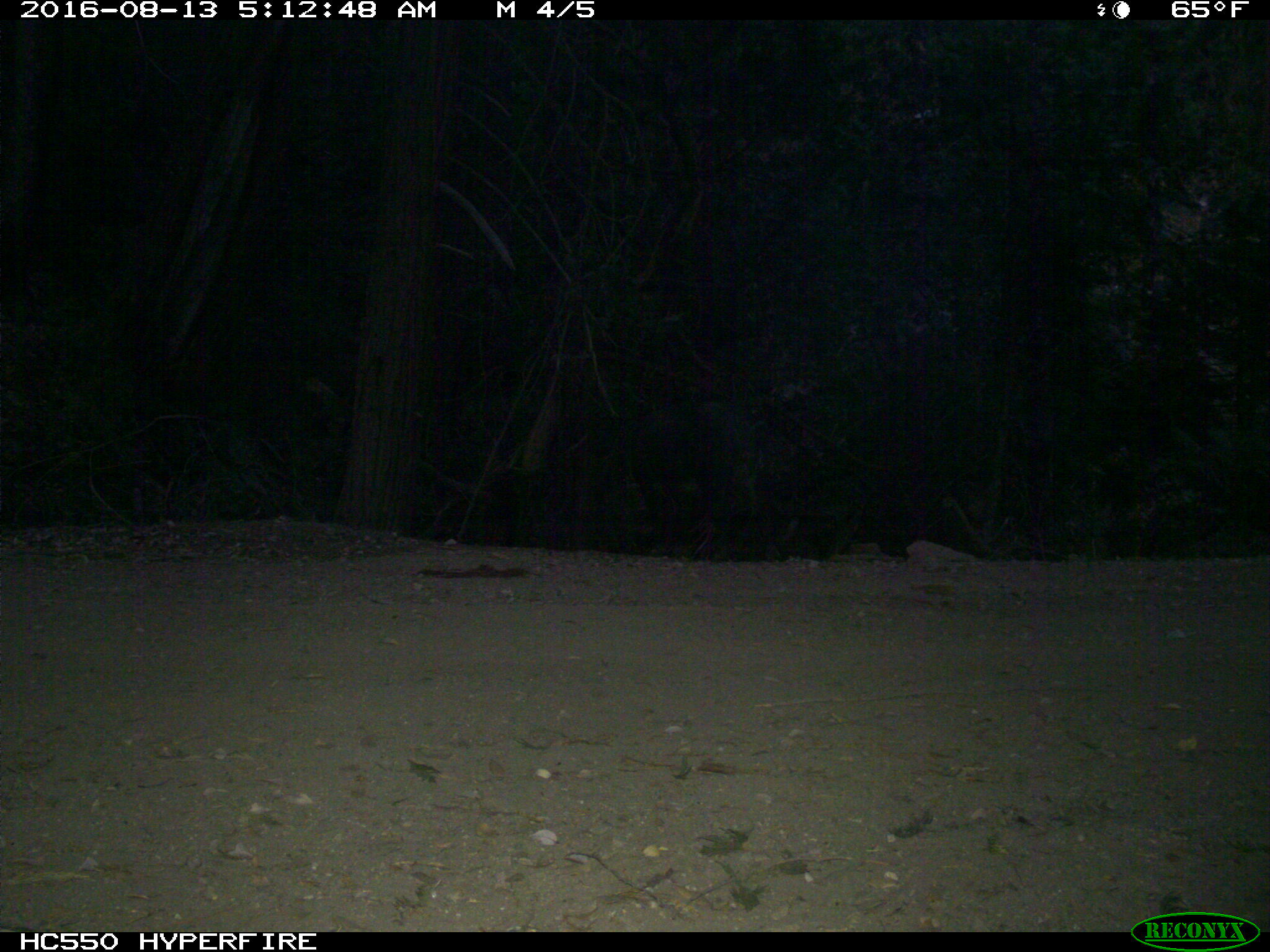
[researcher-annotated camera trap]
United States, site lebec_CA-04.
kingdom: Animalia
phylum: Chordata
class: Mammalia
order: Artiodactyla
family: Suidae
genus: Sus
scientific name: Sus scrofa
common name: wild boar